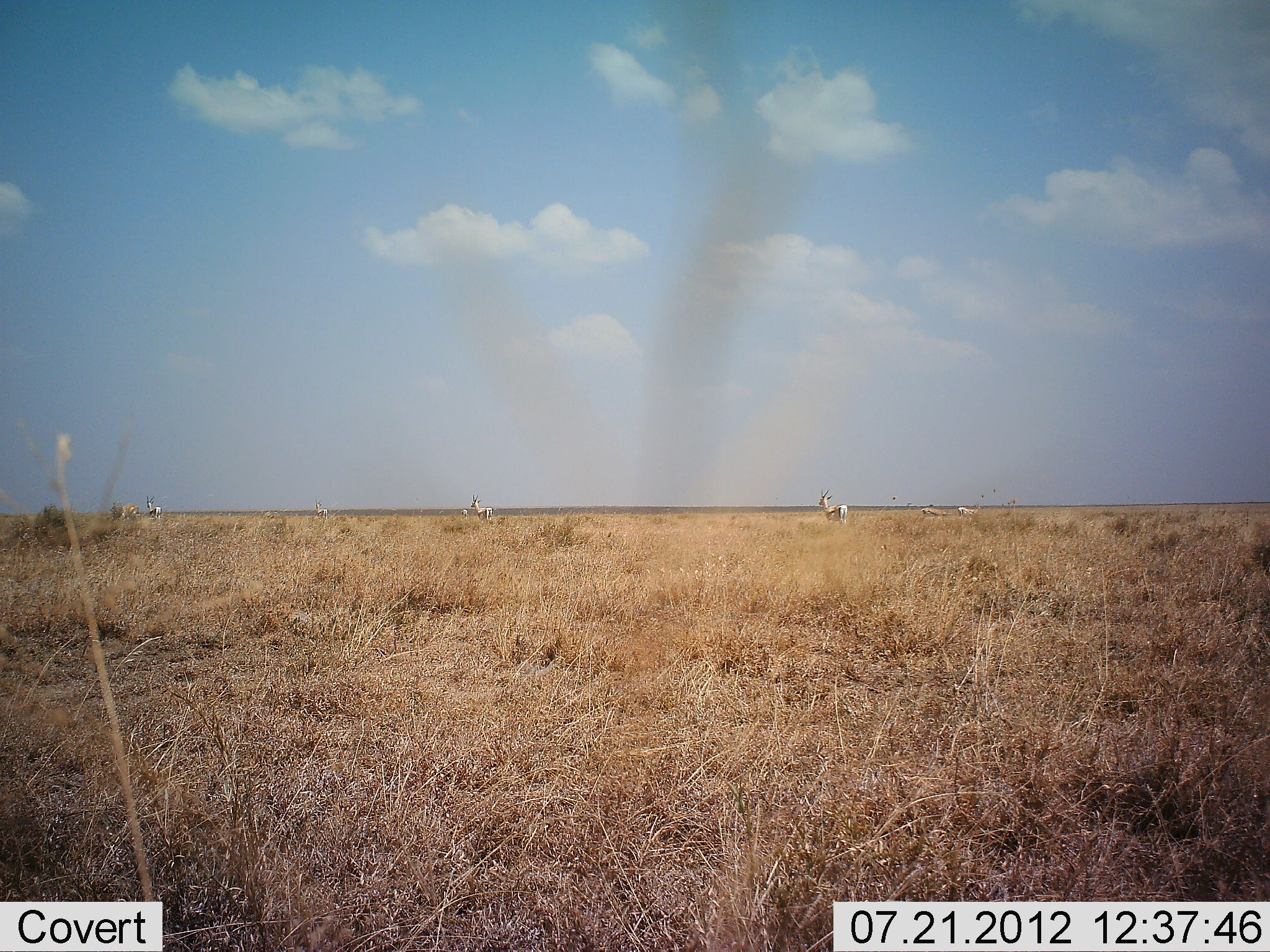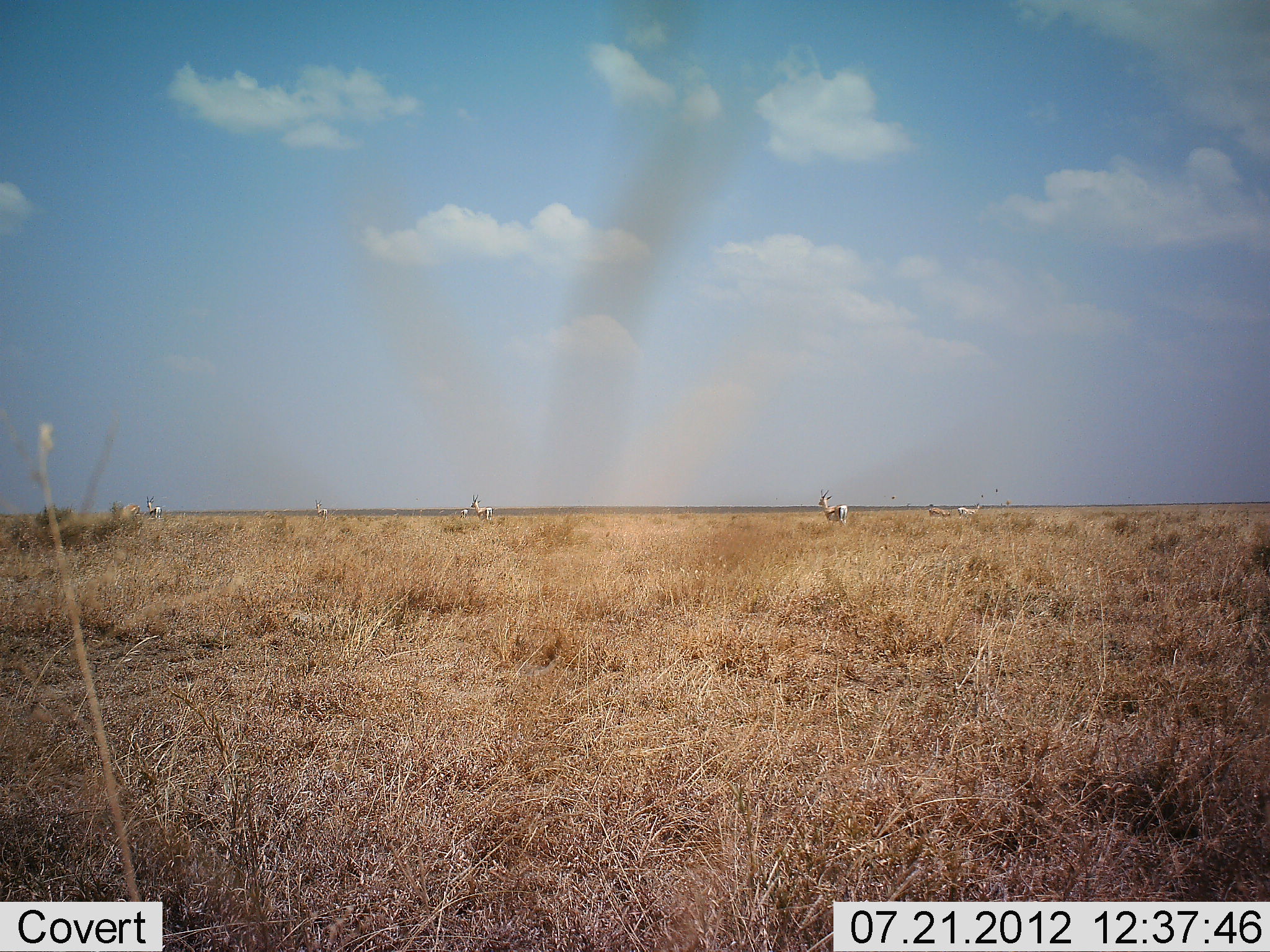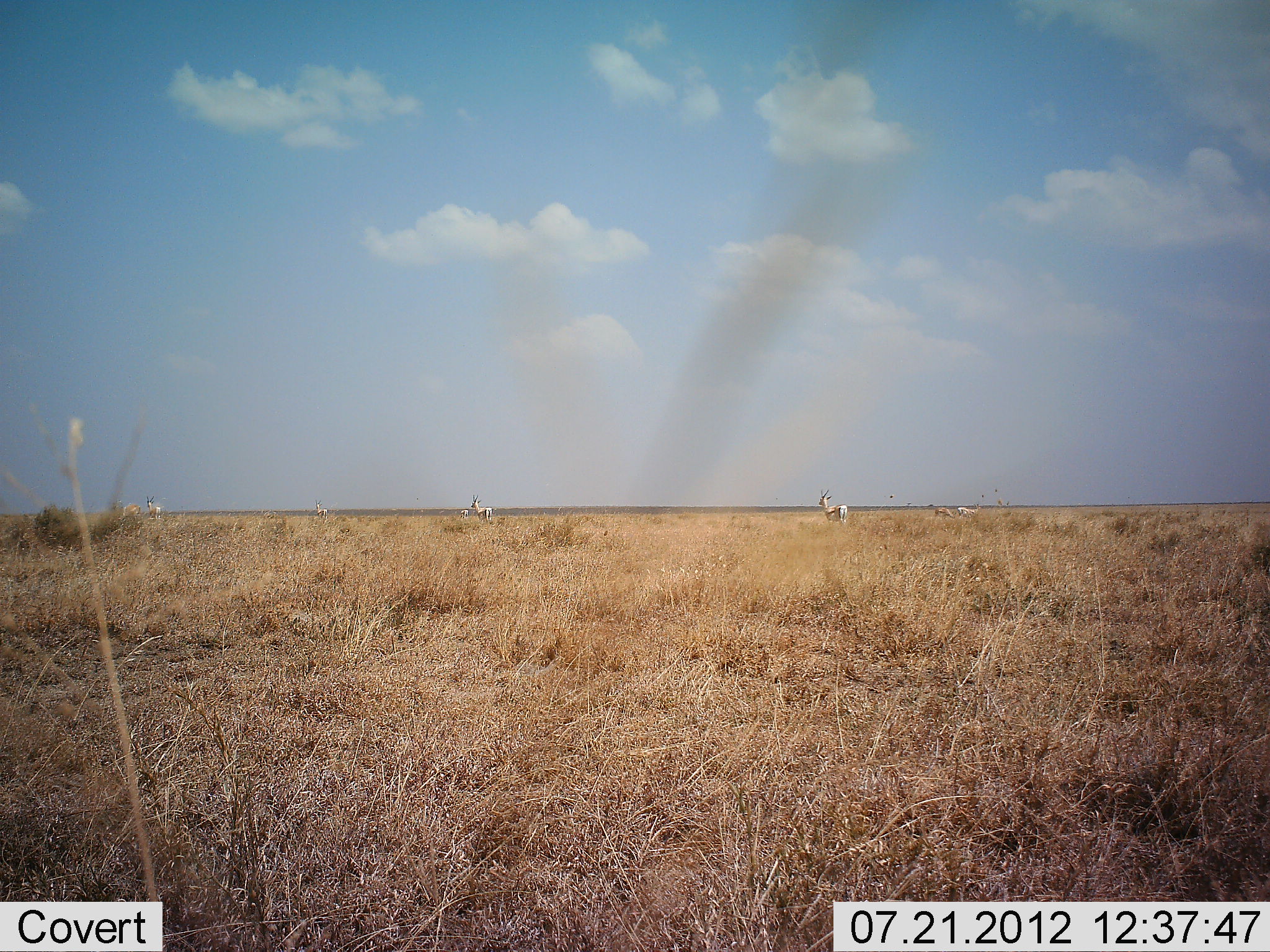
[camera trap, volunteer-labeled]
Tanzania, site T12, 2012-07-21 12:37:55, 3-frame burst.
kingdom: Animalia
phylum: Chordata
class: Mammalia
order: Artiodactyla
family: Bovidae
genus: Eudorcas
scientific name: Eudorcas thomsonii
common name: thomson's gazelle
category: gazellethomsons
Gazellethomsons (thomson's gazelle) (Eudorcas thomsonii), count 6. Behavior (volunteer vote fractions): standing 100%, resting 0%, moving 40%, interacting 10%. Young present (vote fraction): 0%. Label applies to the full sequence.